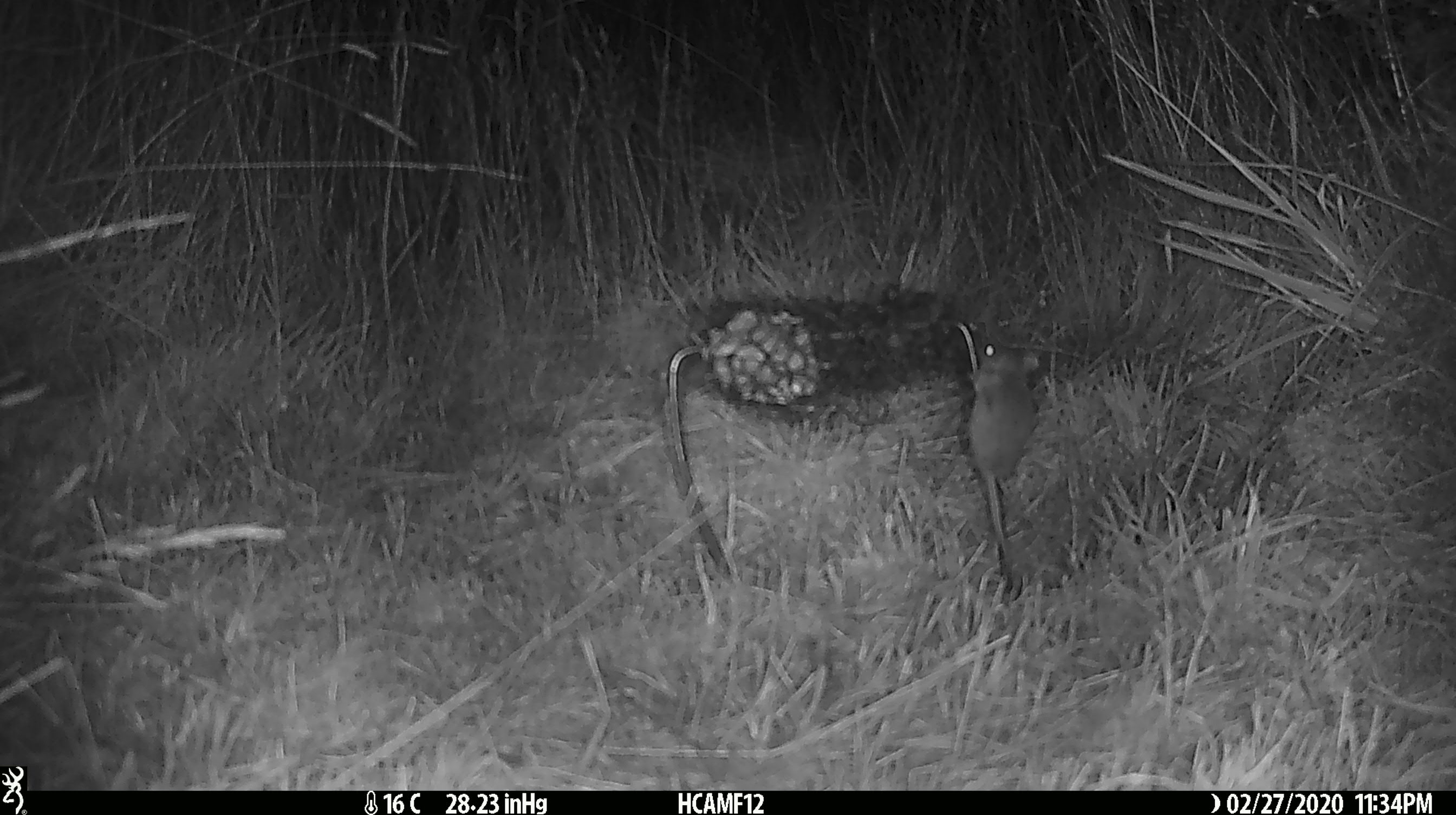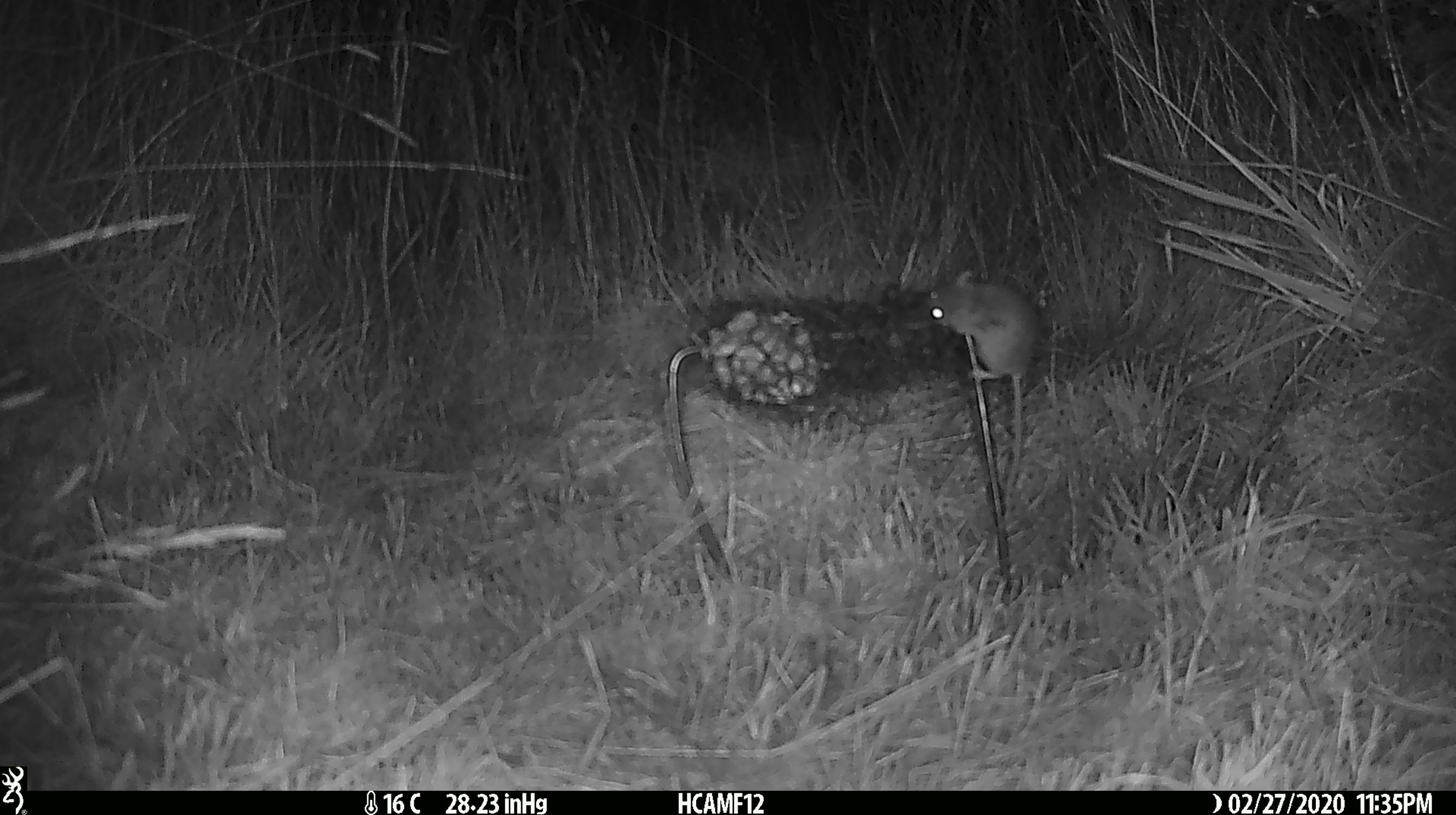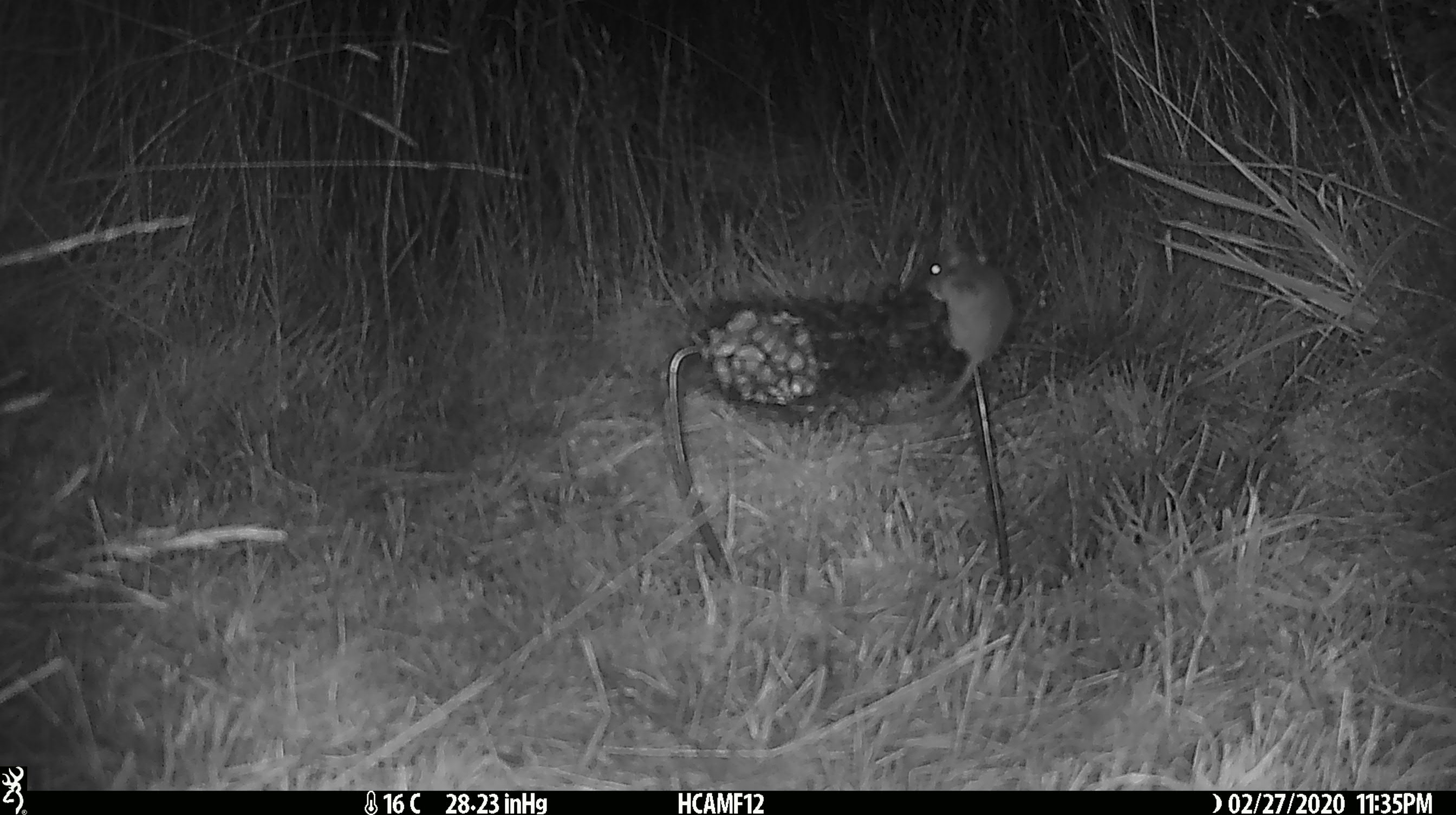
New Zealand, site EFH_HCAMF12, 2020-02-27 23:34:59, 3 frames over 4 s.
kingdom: Animalia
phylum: Chordata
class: Mammalia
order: Rodentia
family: Muridae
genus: Mus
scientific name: Mus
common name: mouse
Mouse (Mus).